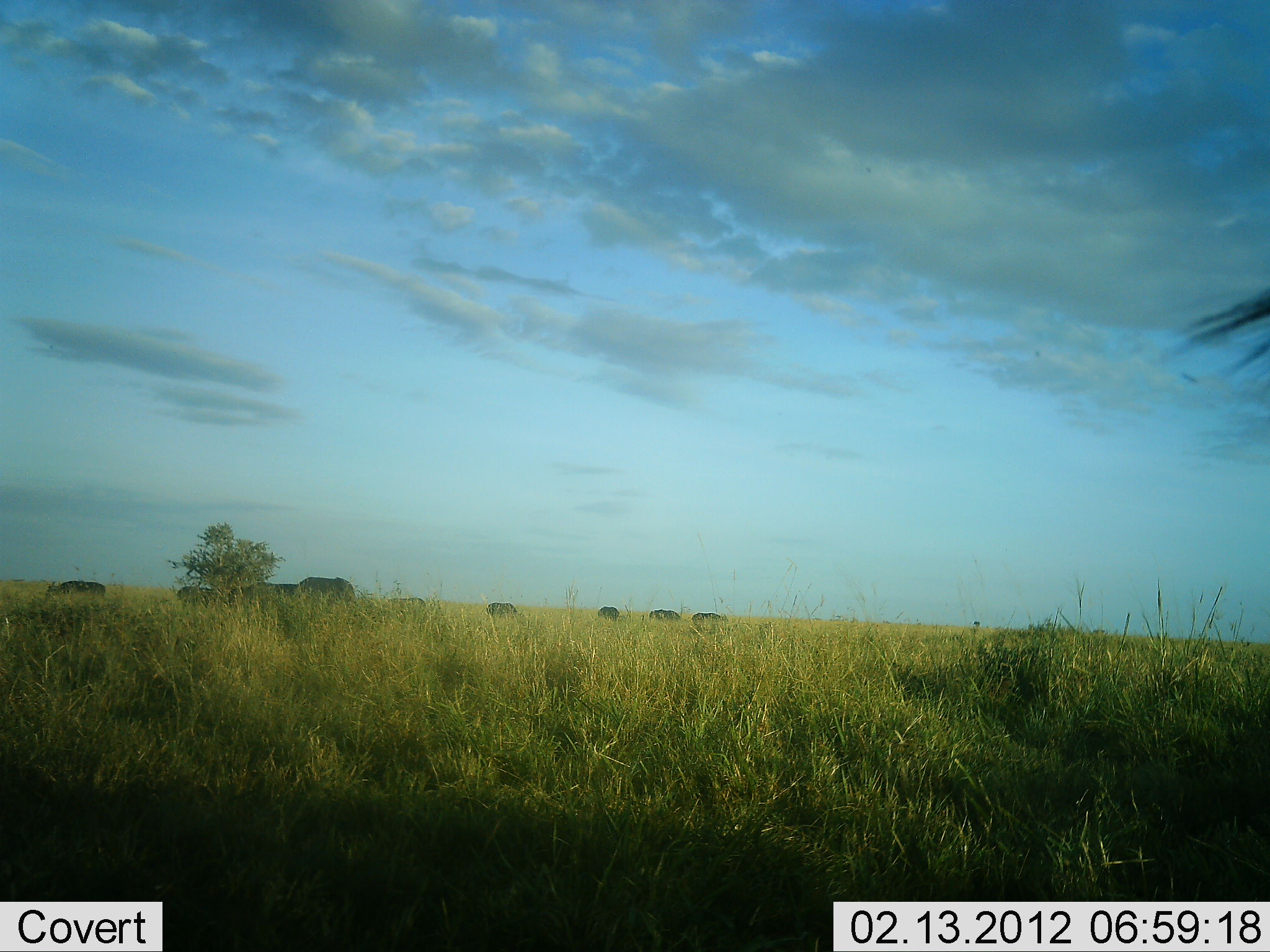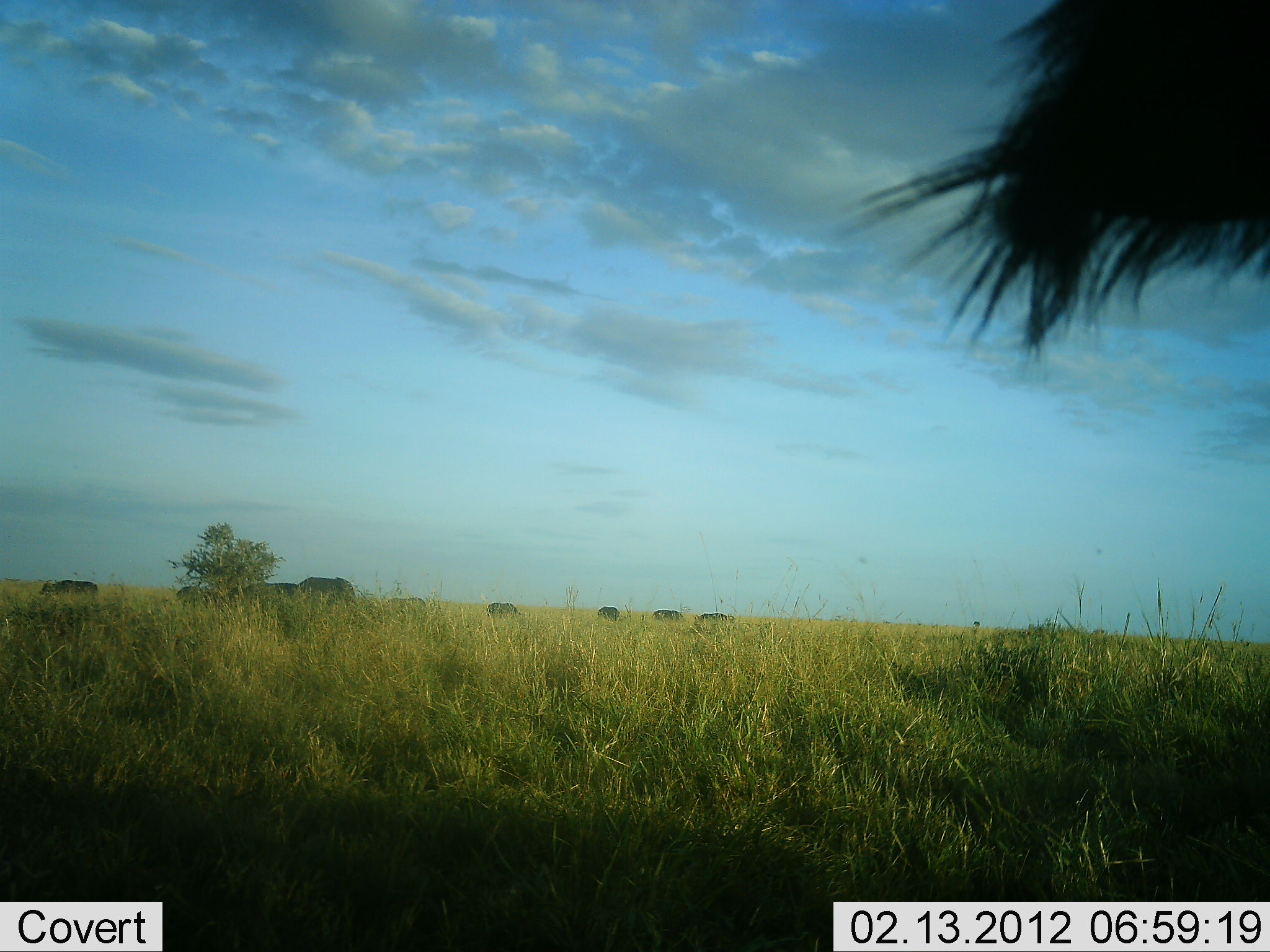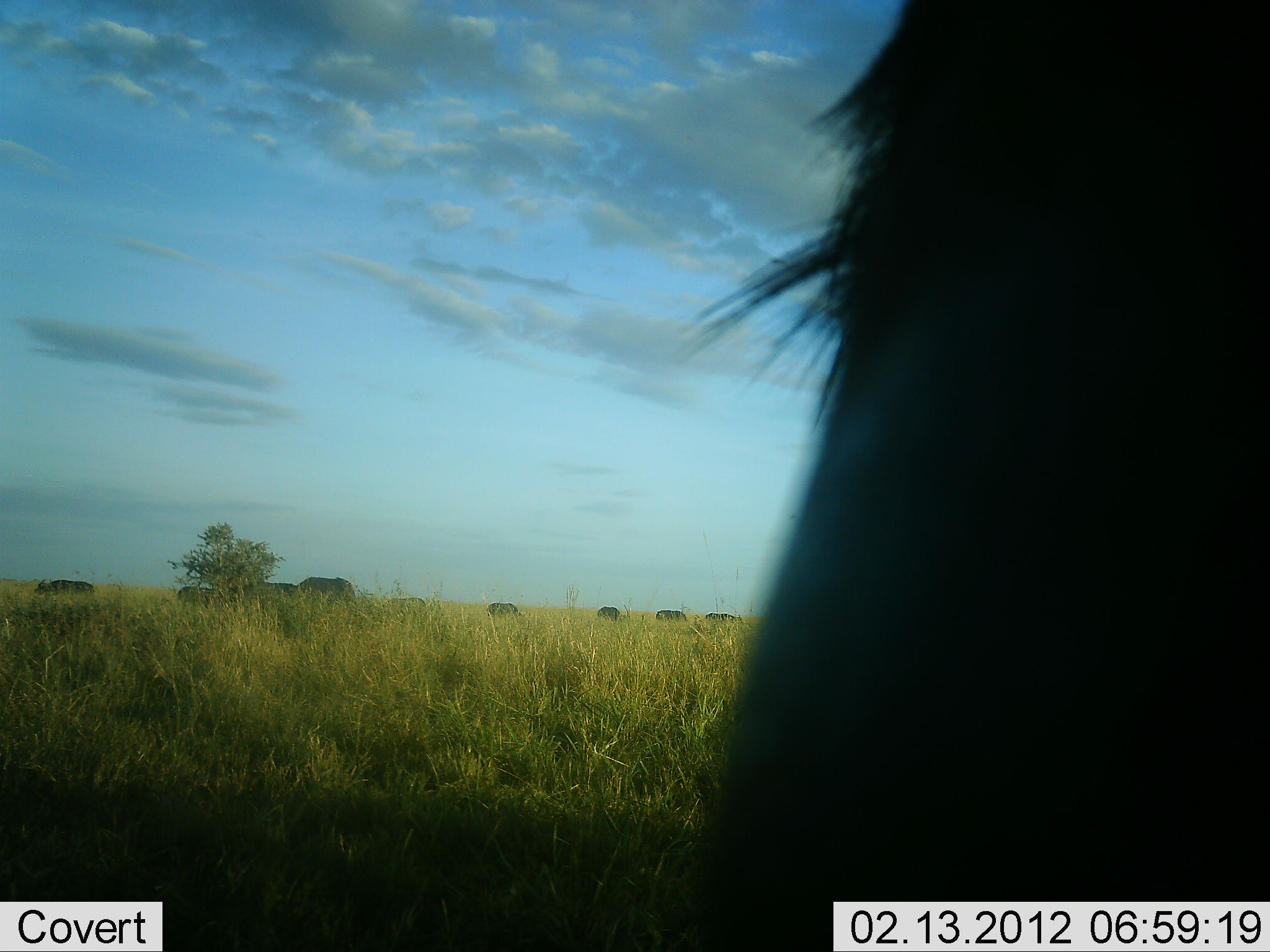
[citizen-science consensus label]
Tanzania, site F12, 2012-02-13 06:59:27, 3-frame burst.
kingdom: Animalia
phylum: Chordata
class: Mammalia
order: Artiodactyla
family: Bovidae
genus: Syncerus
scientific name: Syncerus caffer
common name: cape buffalo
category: buffalo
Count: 9.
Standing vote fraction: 78%.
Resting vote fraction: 0%.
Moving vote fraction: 67%.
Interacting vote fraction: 0%.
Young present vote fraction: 0%.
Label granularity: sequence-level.